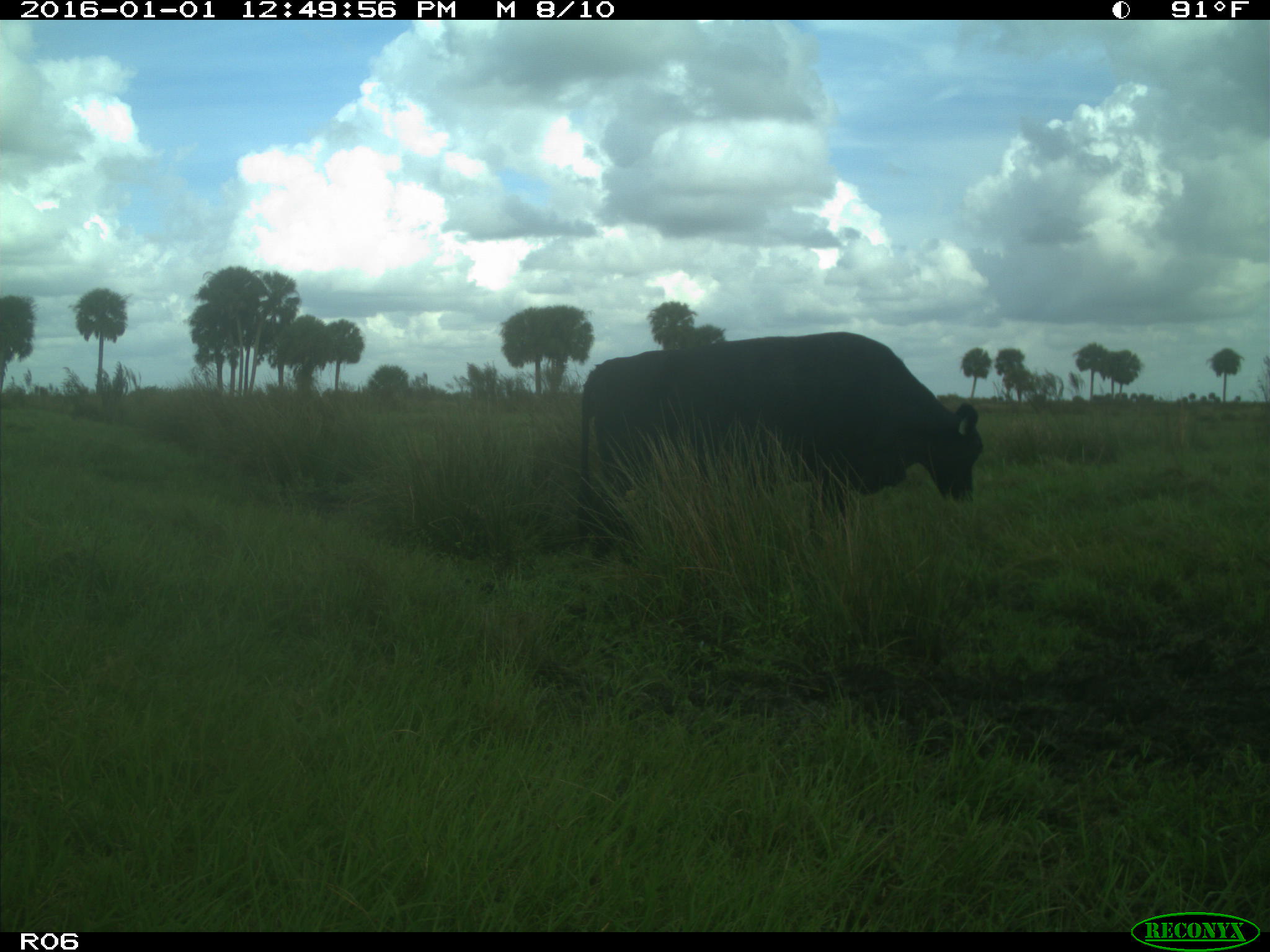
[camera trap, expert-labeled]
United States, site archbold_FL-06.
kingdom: Animalia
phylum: Chordata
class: Mammalia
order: Artiodactyla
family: Bovidae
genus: Bos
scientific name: Bos taurus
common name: domestic cow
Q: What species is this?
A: Bos taurus (domestic cow).